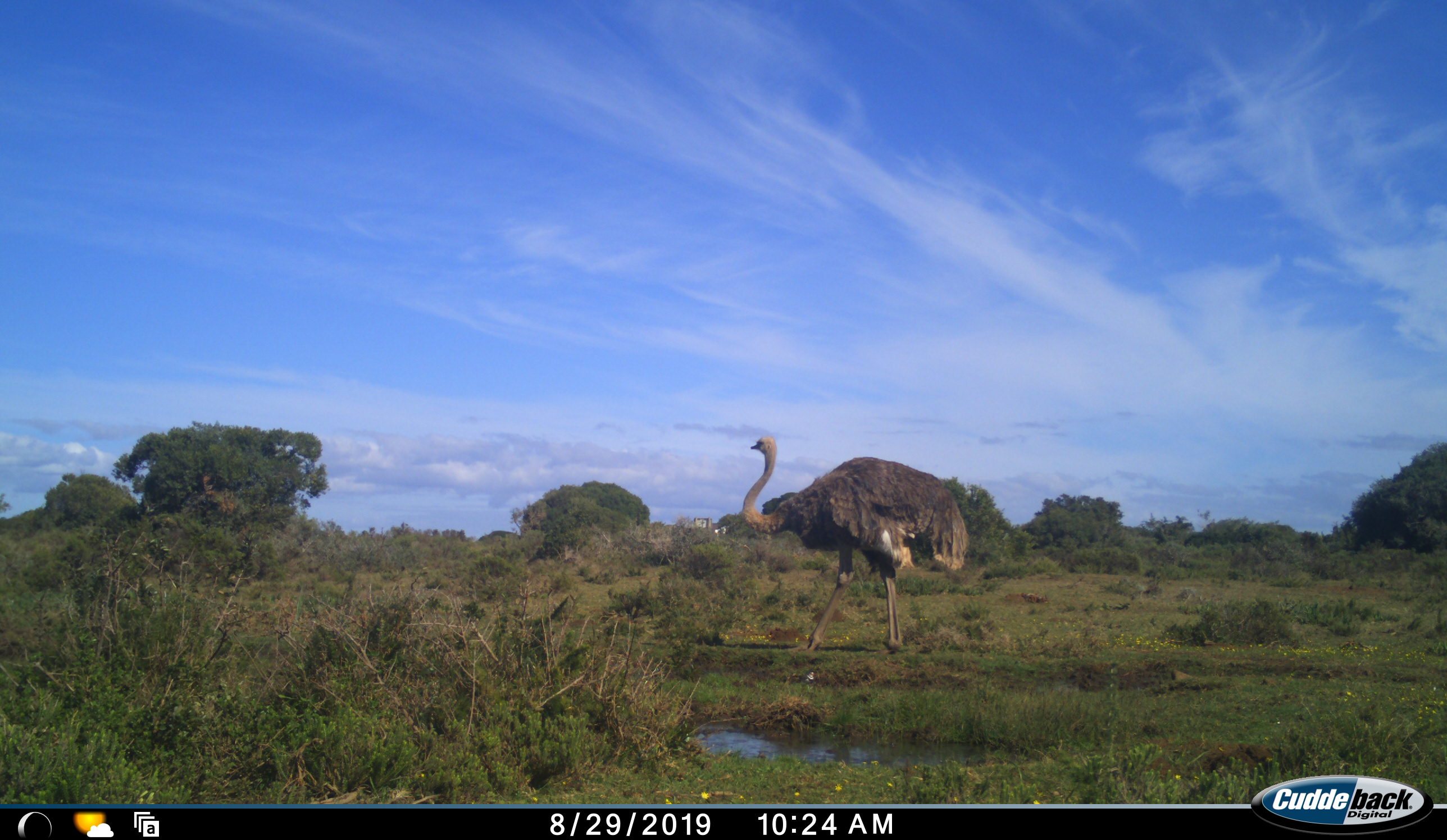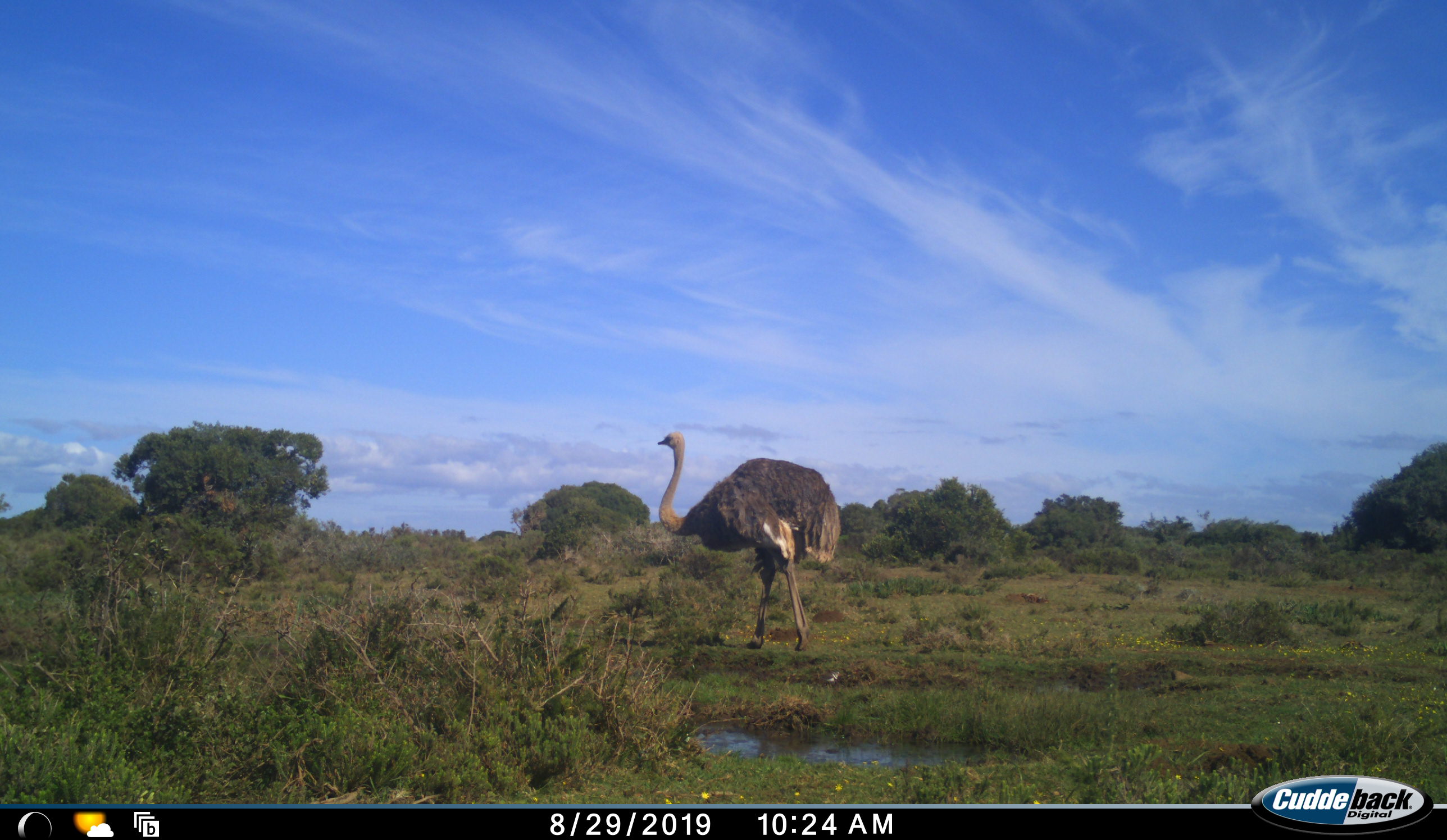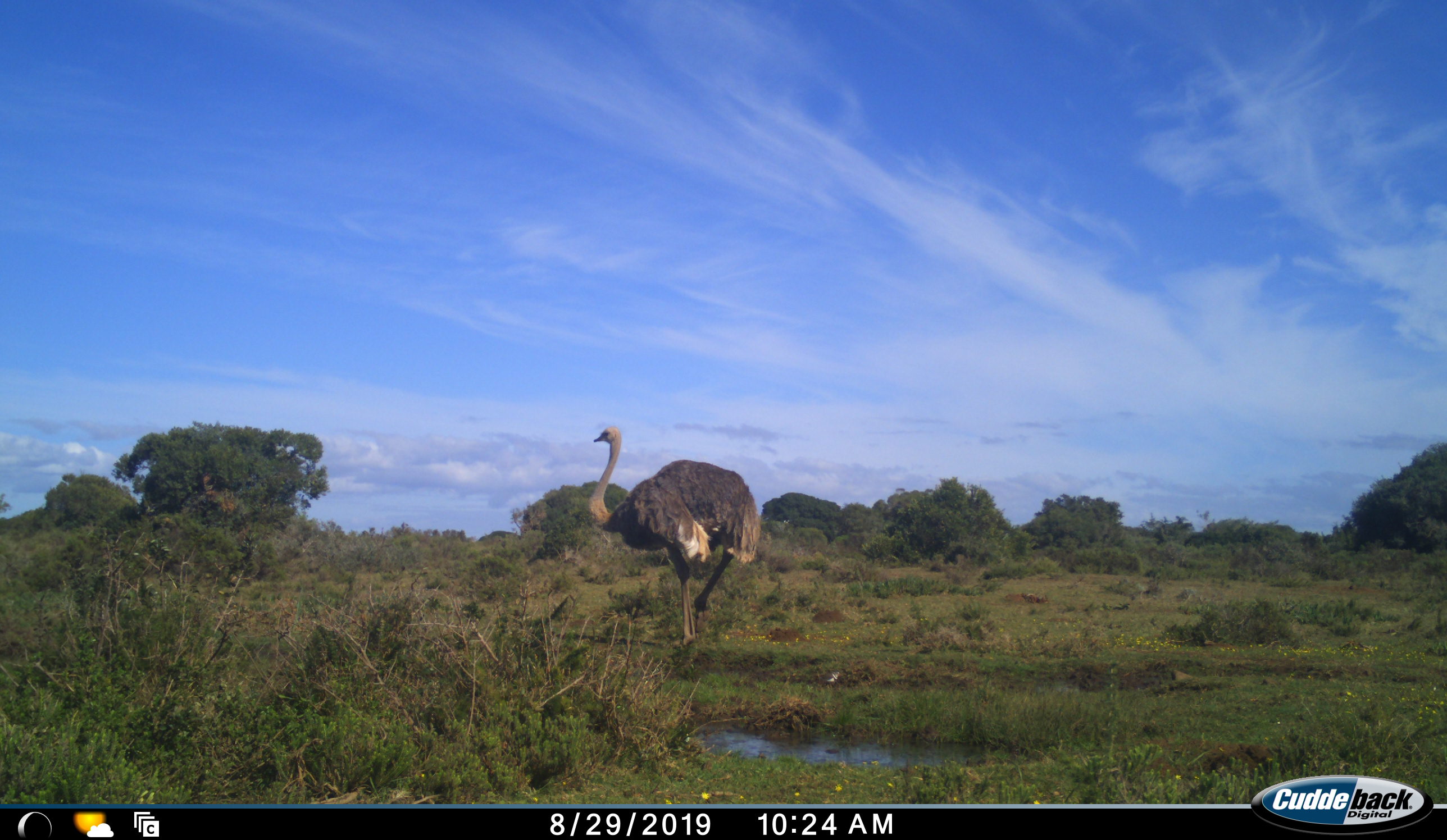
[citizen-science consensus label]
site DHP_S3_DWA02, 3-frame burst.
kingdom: Animalia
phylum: Chordata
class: Aves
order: Struthioniformes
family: Struthionidae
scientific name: Struthionidae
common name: ostrich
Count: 1.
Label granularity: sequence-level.